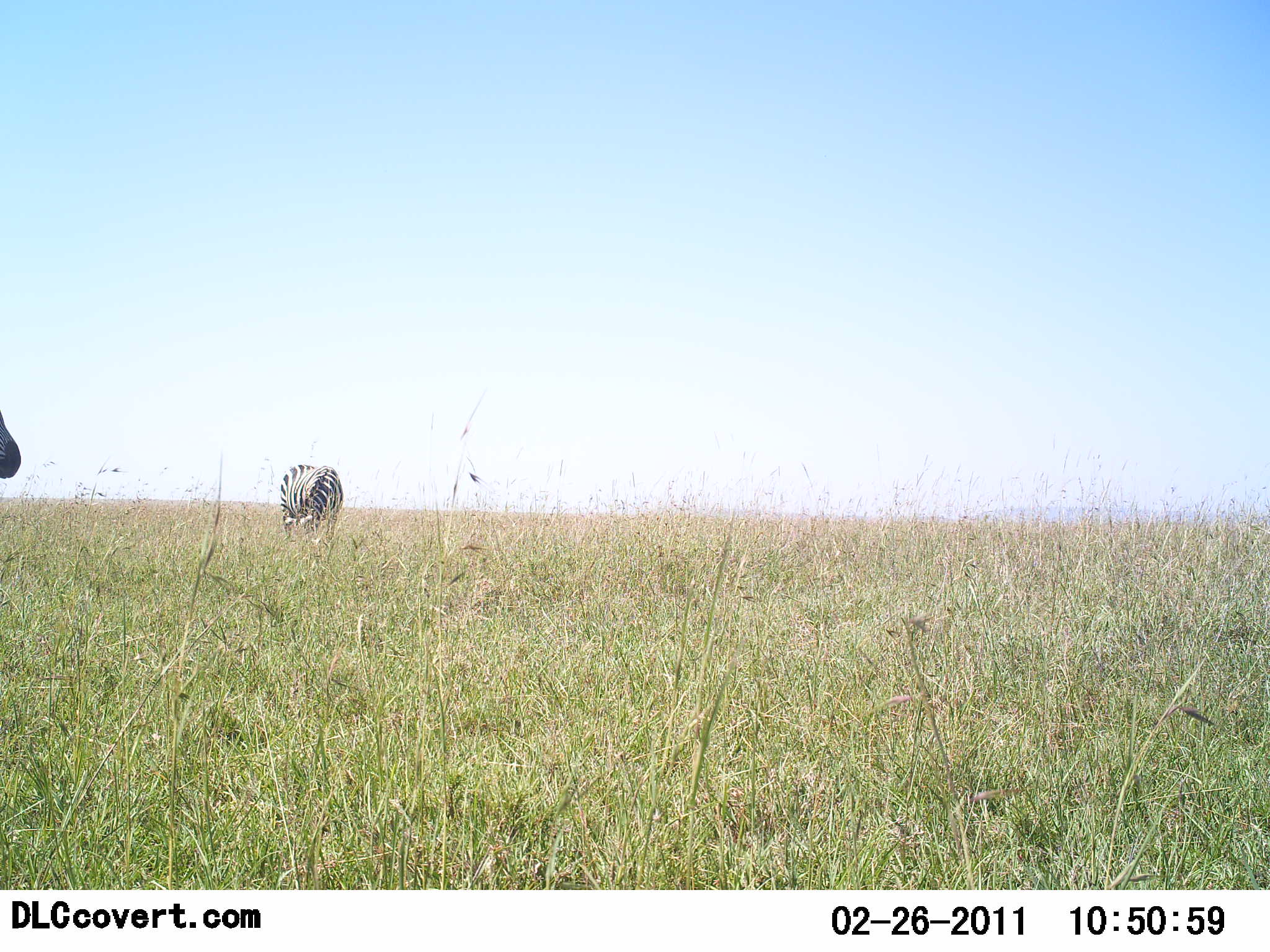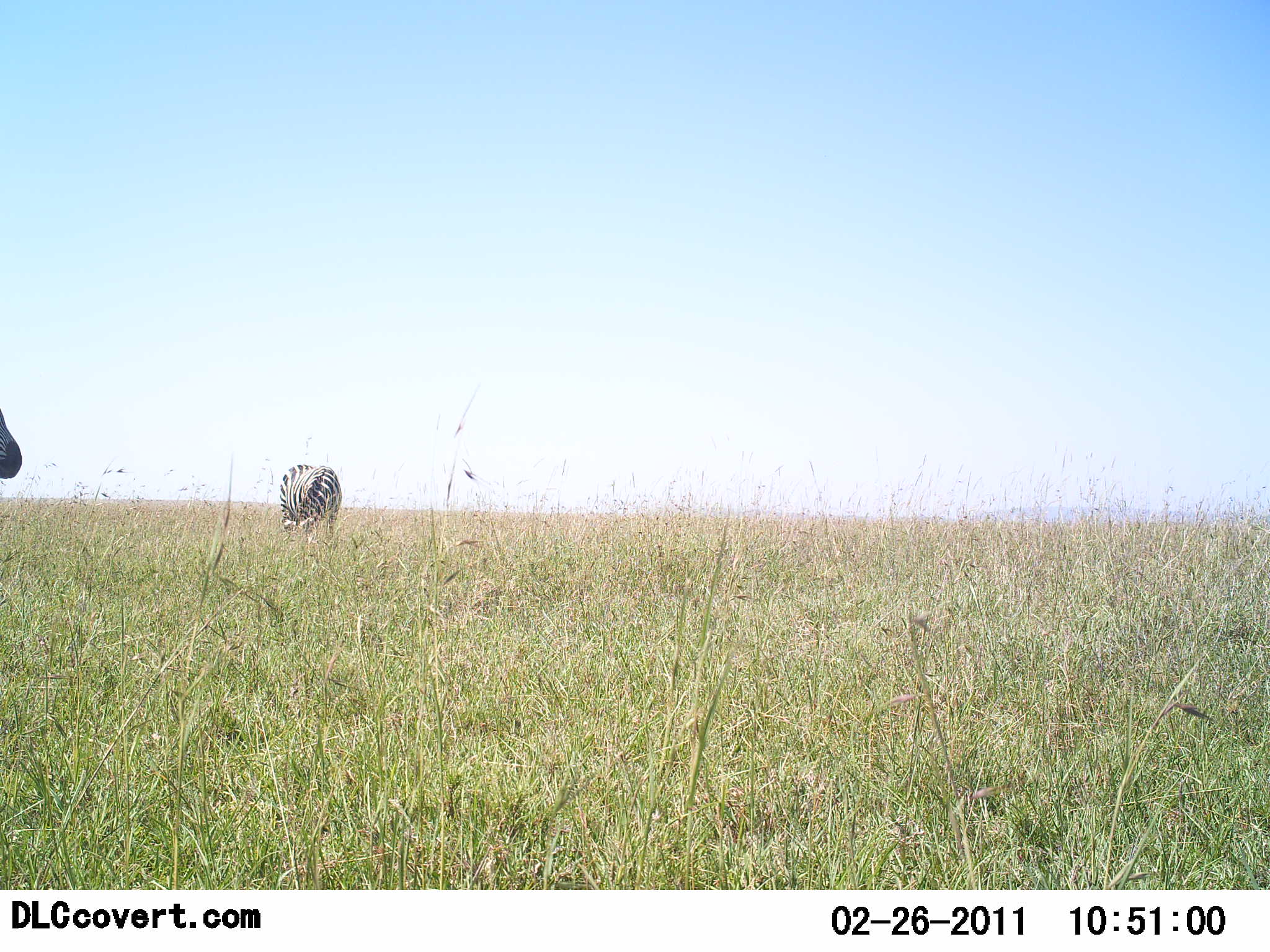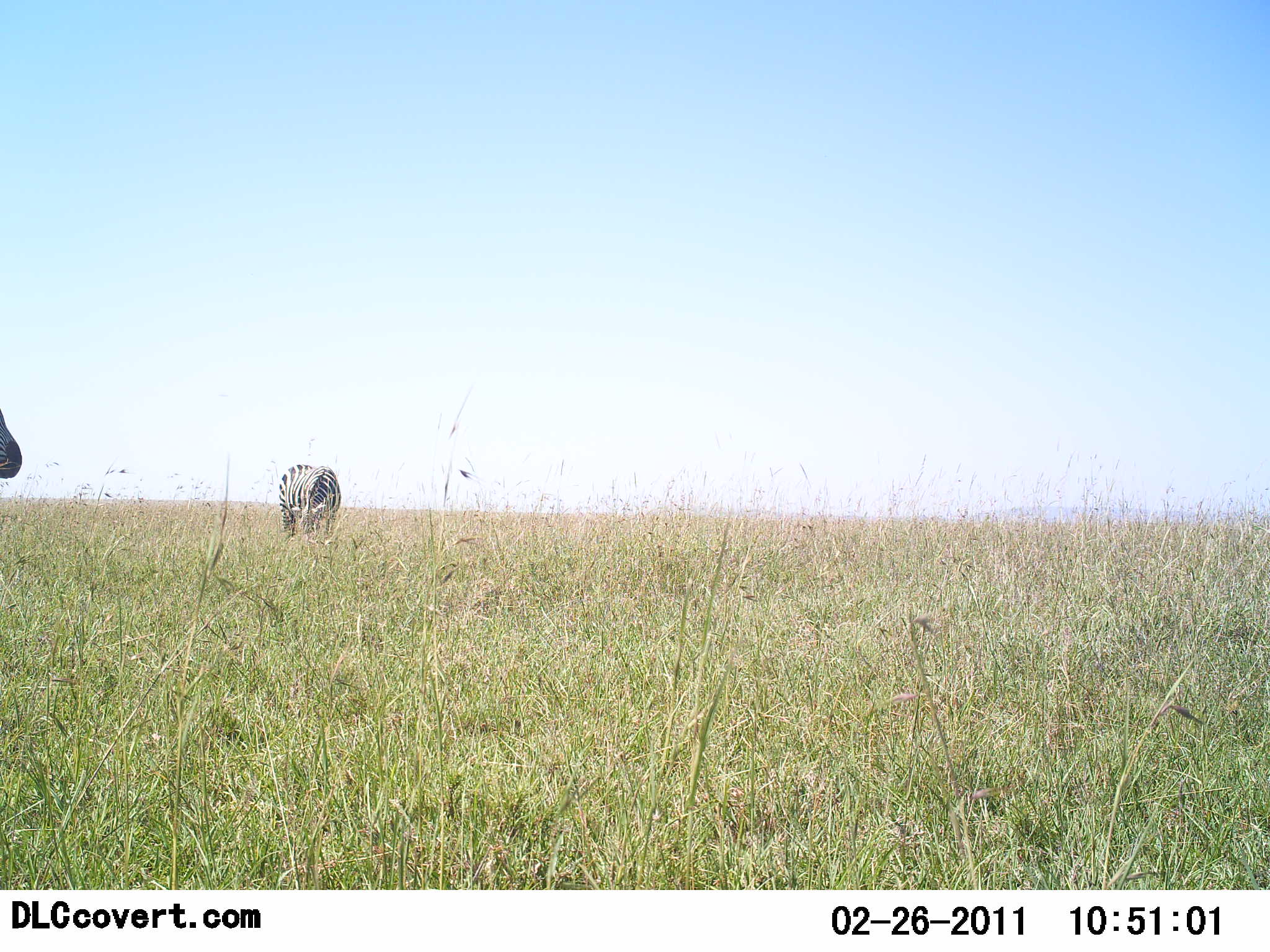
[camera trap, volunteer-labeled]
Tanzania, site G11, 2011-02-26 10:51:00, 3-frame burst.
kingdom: Animalia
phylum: Chordata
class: Mammalia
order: Perissodactyla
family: Equidae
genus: Equus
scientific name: Equus quagga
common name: plains zebra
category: zebra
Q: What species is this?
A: Zebra (plains zebra) (Equus quagga).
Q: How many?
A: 2.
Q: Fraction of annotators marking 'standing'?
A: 64%.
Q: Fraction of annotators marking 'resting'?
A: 0%.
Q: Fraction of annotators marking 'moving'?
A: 0%.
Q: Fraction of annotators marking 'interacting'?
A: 0%.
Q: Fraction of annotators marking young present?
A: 0%.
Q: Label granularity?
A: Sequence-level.